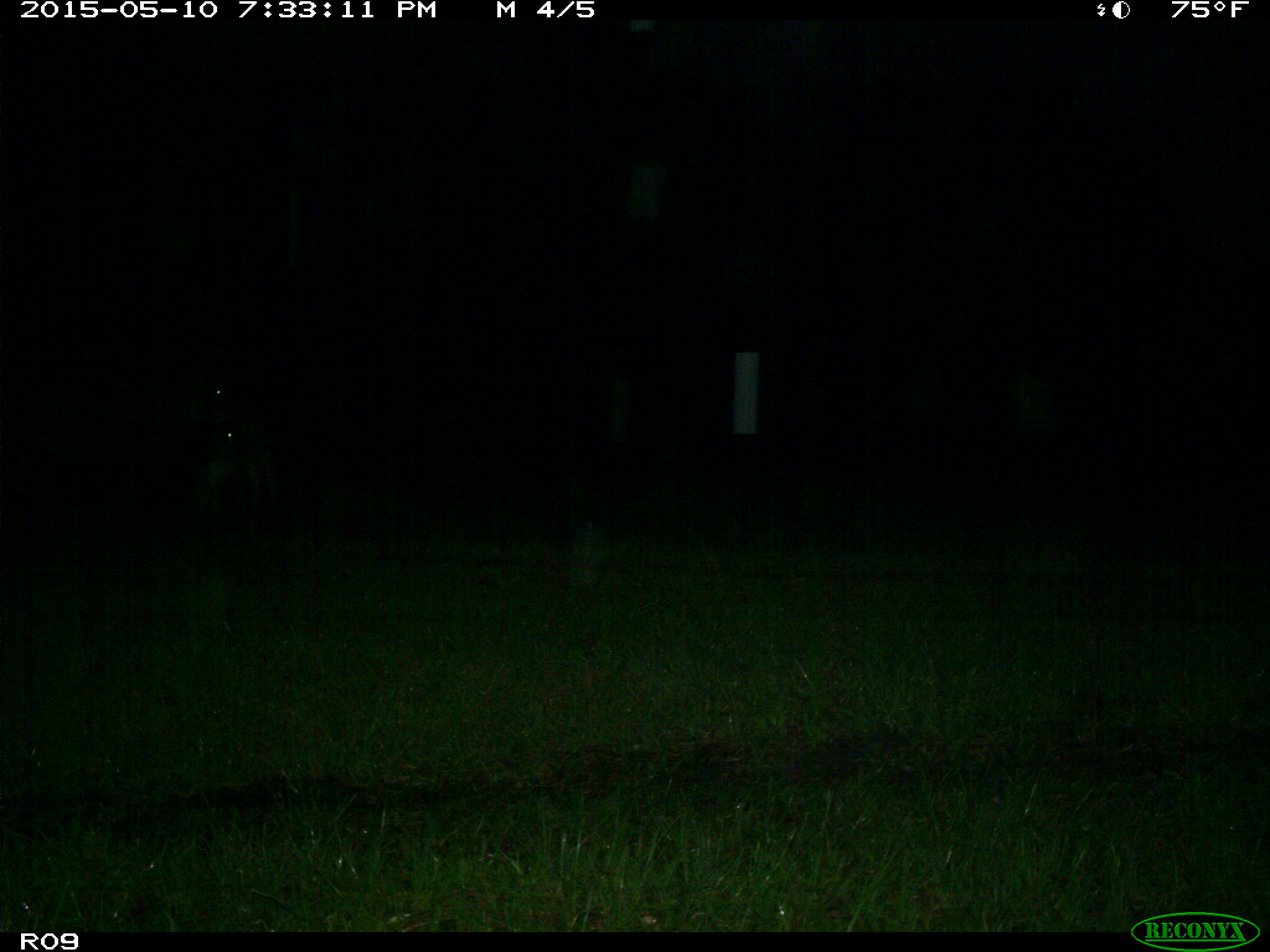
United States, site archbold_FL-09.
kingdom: Animalia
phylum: Chordata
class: Mammalia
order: Artiodactyla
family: Bovidae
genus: Bos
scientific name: Bos taurus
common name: domestic cow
Bos taurus (domestic cow).